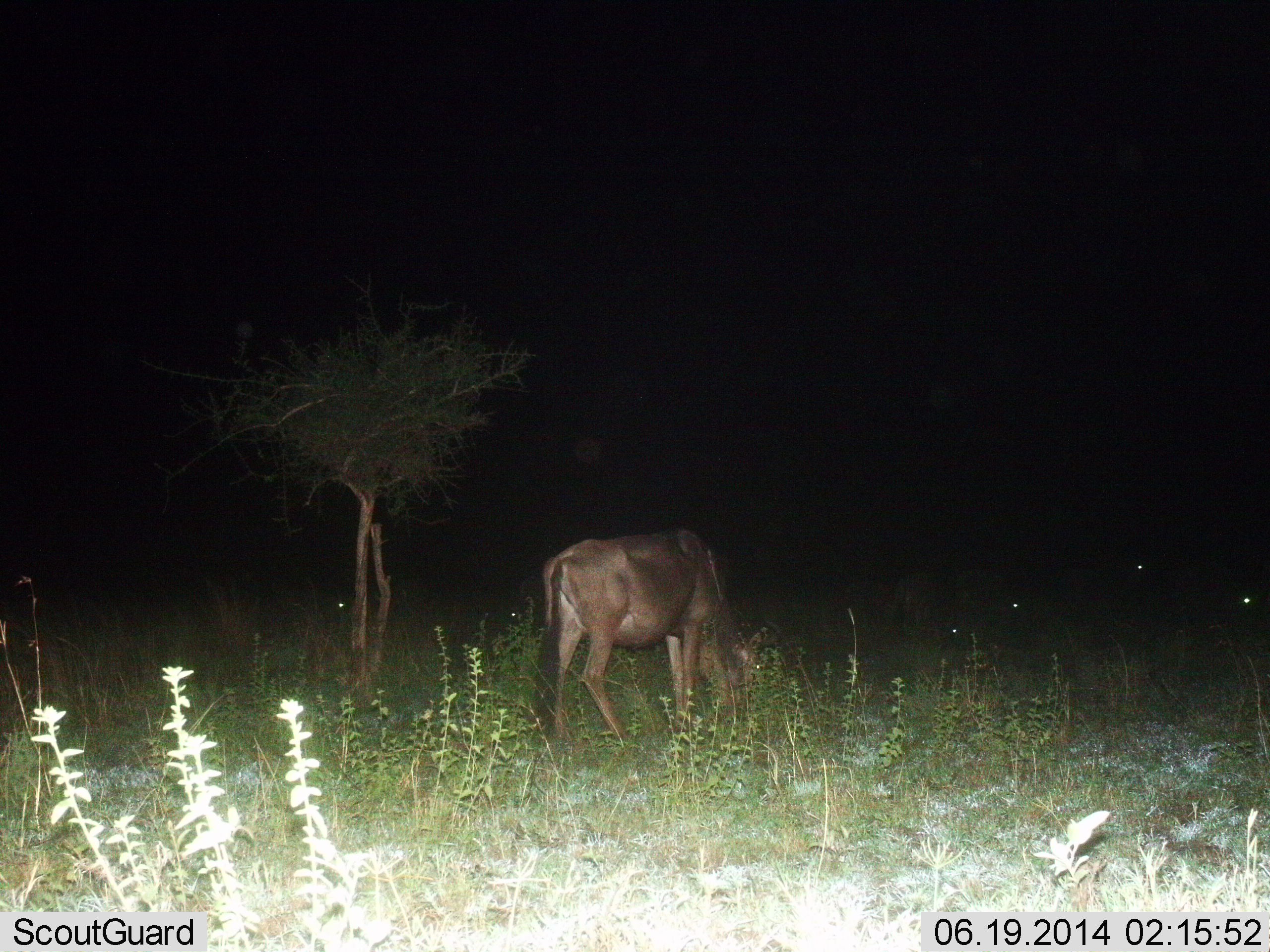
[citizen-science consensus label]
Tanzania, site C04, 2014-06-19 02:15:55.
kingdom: Animalia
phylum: Chordata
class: Mammalia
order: Artiodactyla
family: Bovidae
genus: Connochaetes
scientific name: Connochaetes taurinus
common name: blue wildebeest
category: wildebeest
Wildebeest (blue wildebeest) (Connochaetes taurinus), count 5. Behavior (volunteer vote fractions): standing 40%, resting 10%, moving 0%, interacting 0%. Young present (vote fraction): 0%. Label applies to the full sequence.